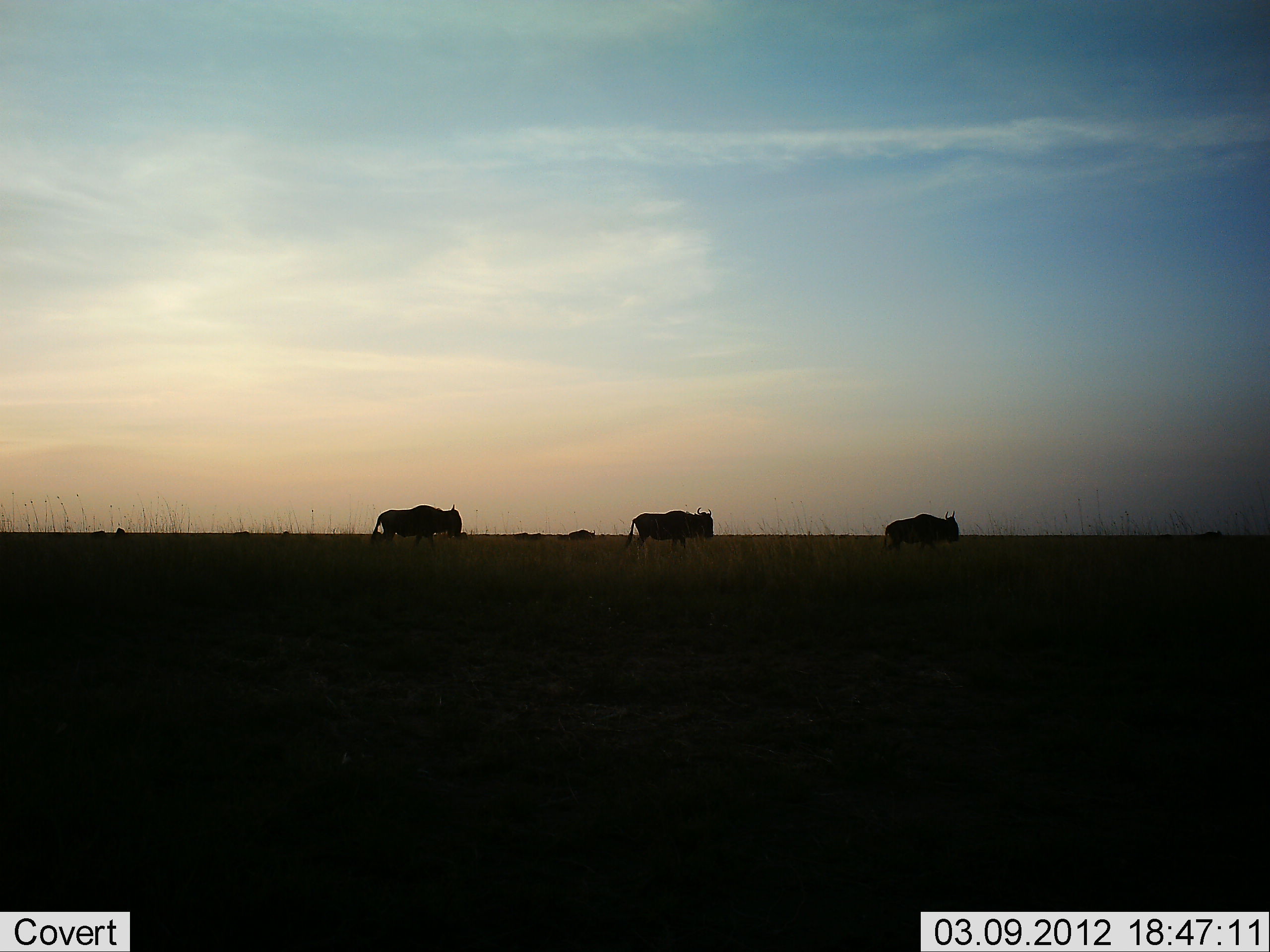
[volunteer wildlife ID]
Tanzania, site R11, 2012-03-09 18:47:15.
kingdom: Animalia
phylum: Chordata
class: Mammalia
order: Artiodactyla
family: Bovidae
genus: Connochaetes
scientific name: Connochaetes taurinus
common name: blue wildebeest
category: wildebeest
Wildebeest (blue wildebeest) (Connochaetes taurinus), count 3. Behavior (volunteer vote fractions): standing 15%, resting 0%, moving 80%, interacting 0%. Young present (vote fraction): 0%. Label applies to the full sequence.